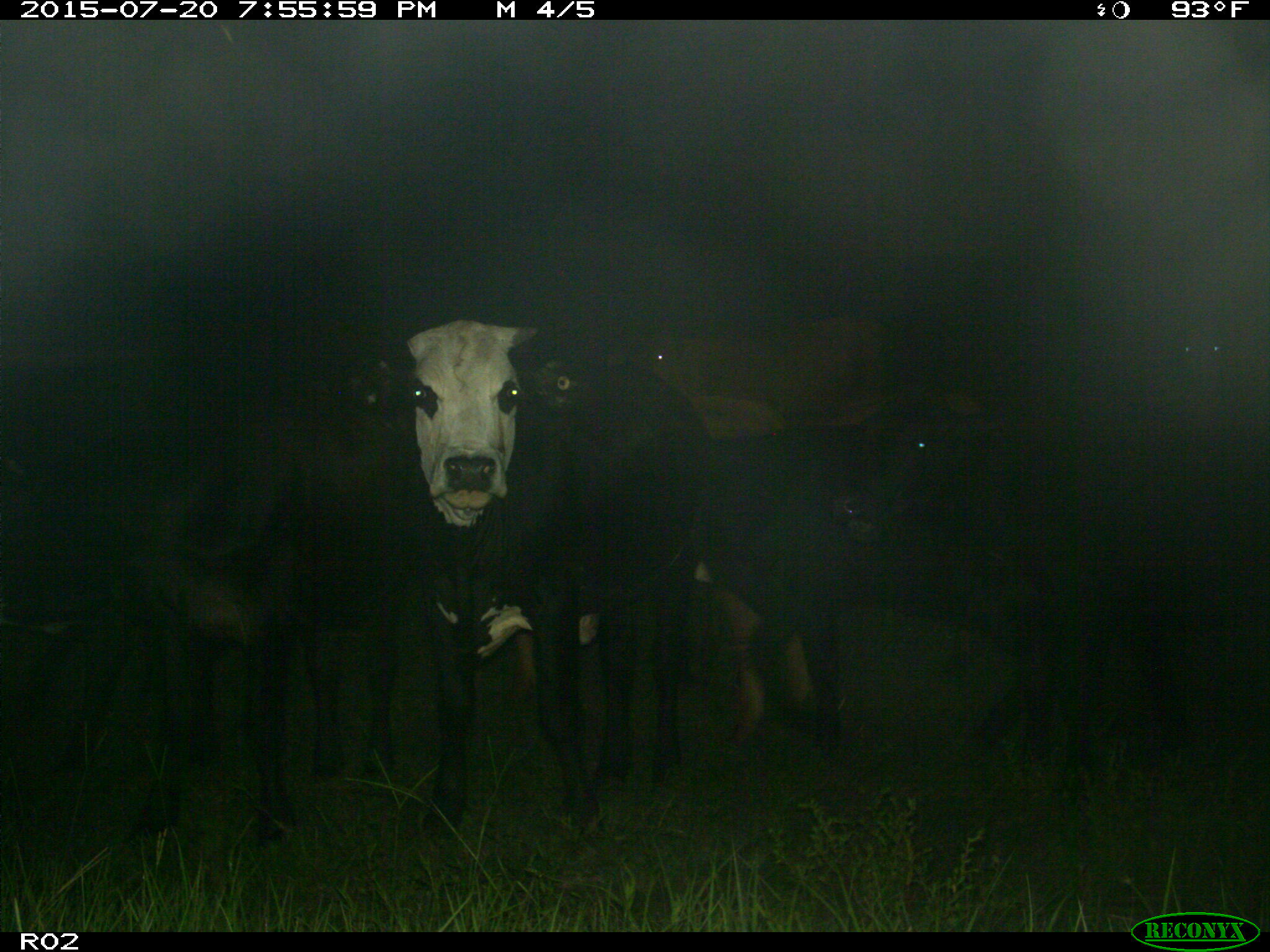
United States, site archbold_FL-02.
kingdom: Animalia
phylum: Chordata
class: Mammalia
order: Artiodactyla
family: Bovidae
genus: Bos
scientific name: Bos taurus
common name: domestic cow